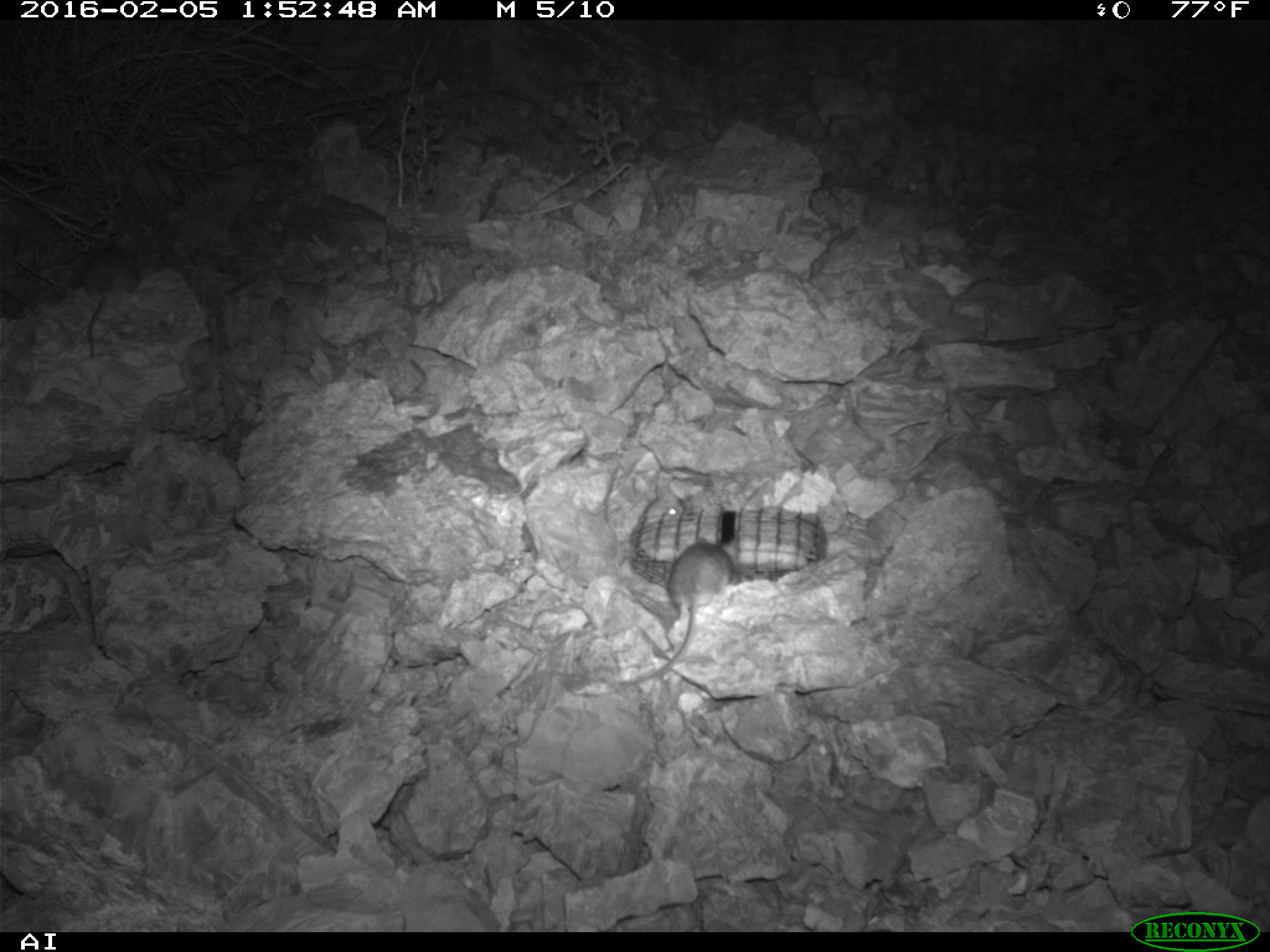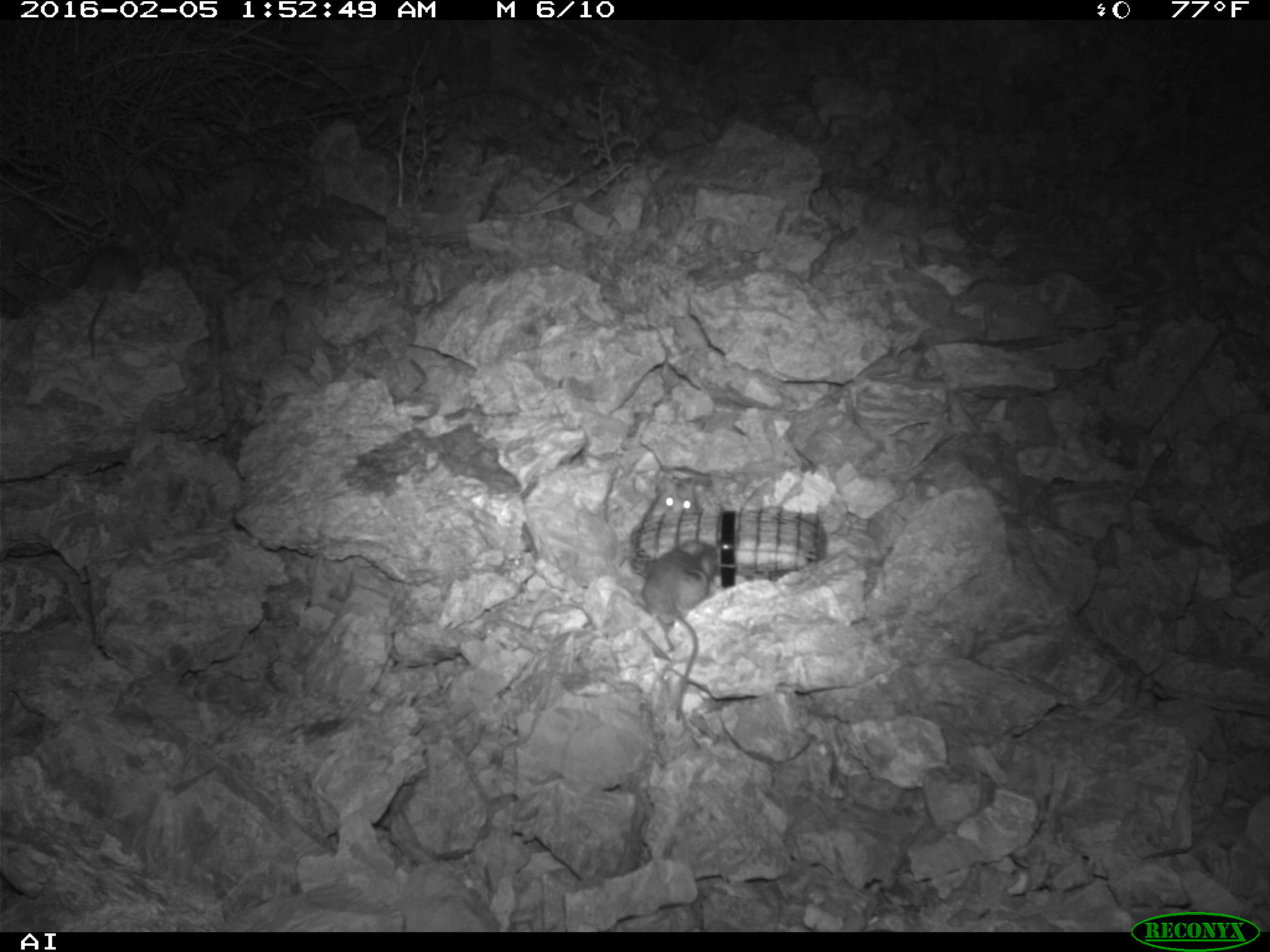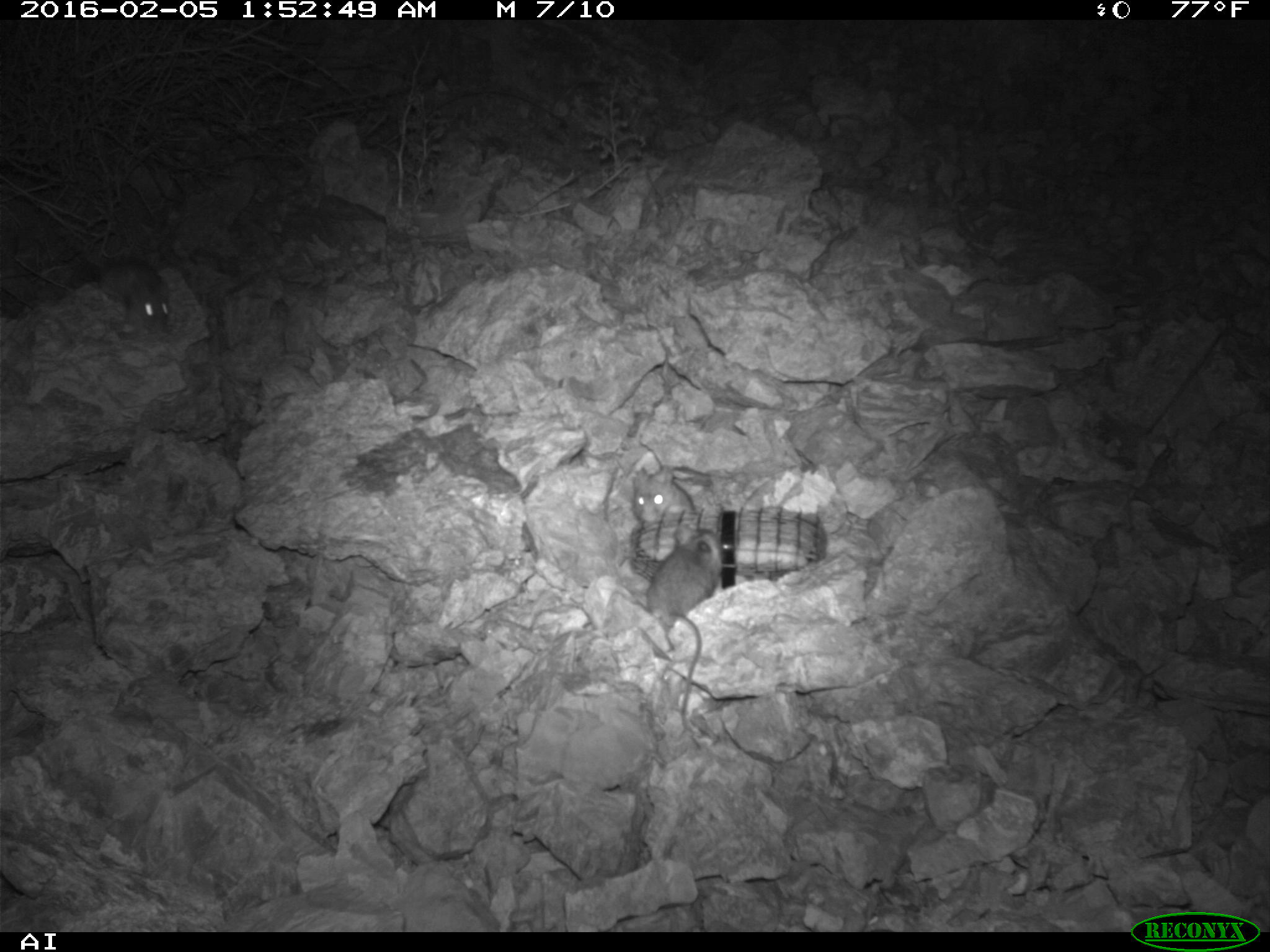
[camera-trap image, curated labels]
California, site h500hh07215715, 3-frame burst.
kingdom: Animalia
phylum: Chordata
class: Mammalia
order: Rodentia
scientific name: Rodentia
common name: rodent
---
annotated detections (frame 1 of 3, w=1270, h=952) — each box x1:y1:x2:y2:
rodent: 618:534:739:685; 642:485:683:520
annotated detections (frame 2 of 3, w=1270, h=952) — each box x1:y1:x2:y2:
rodent: 641:539:717:721; 365:359:427:404; 648:477:703:514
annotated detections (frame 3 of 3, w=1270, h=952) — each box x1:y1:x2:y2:
rodent: 646:522:722:740; 92:218:169:335; 631:439:695:527